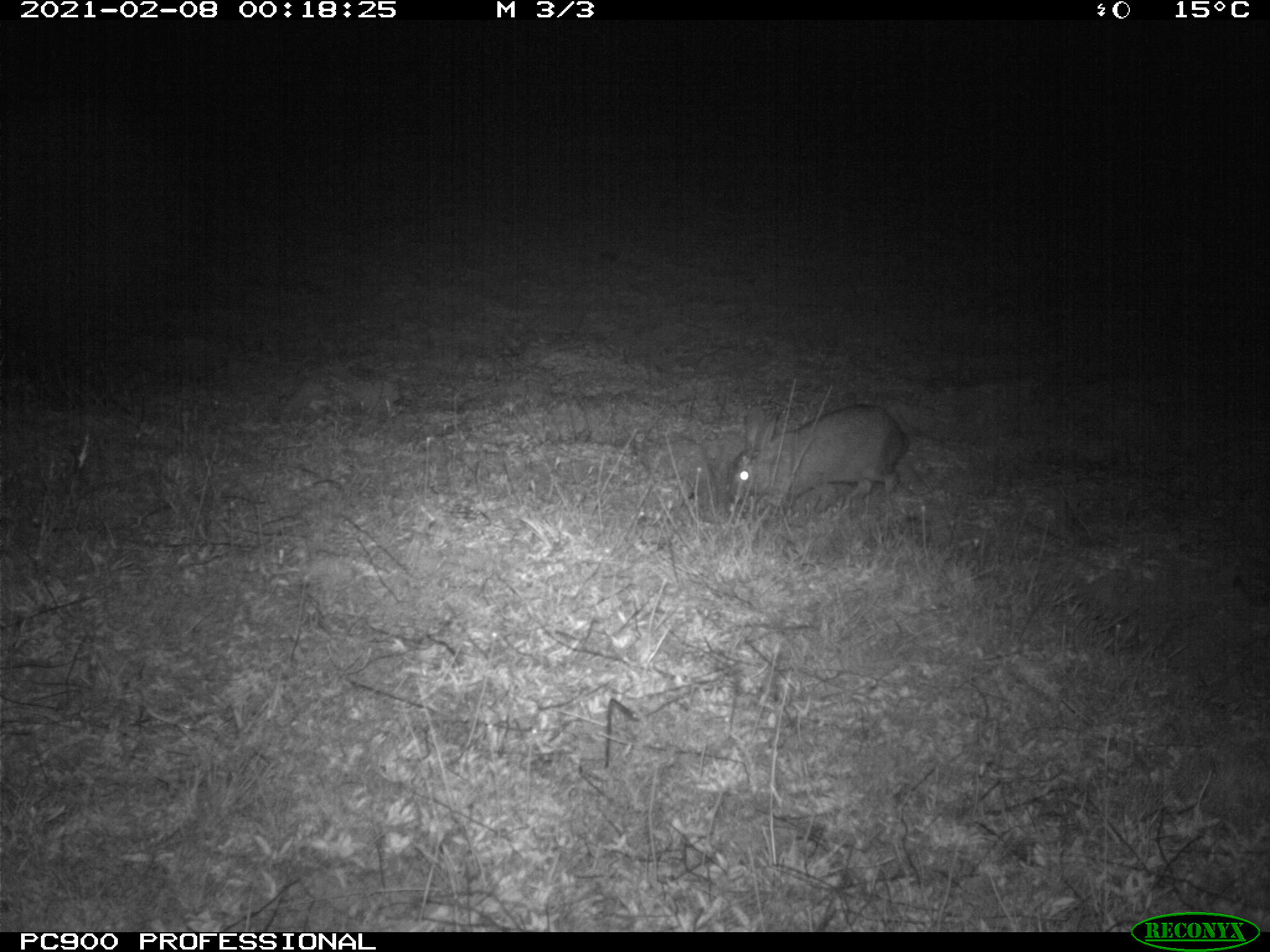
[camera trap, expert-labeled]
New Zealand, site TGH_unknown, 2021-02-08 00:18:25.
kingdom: Animalia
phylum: Chordata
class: Mammalia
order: Lagomorpha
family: Leporidae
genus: Oryctolagus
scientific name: Oryctolagus cuniculus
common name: european rabbit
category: rabbit